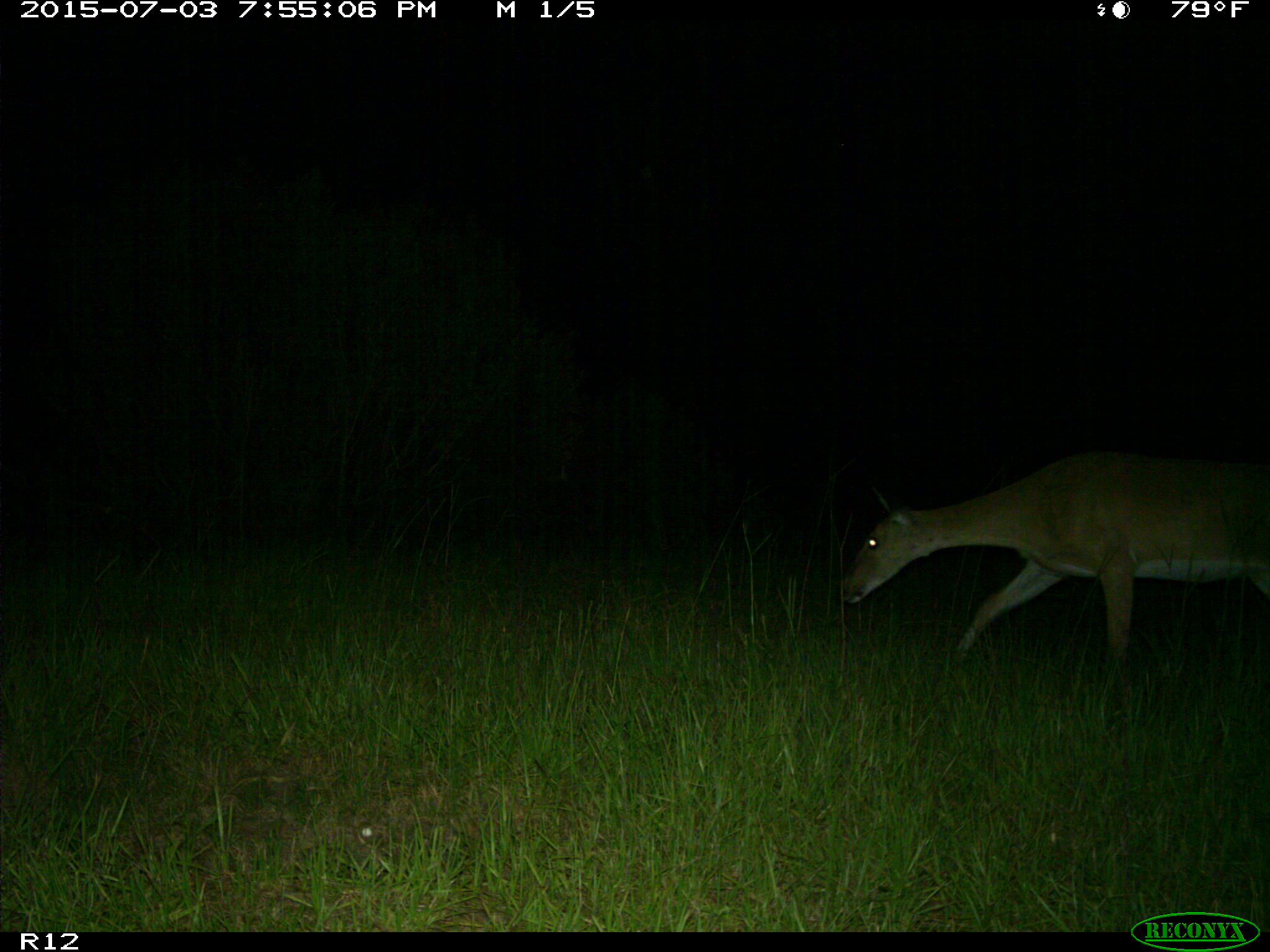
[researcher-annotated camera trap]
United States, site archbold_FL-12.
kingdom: Animalia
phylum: Chordata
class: Mammalia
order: Artiodactyla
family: Cervidae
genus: Odocoileus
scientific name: Odocoileus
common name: deer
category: unidentified deer